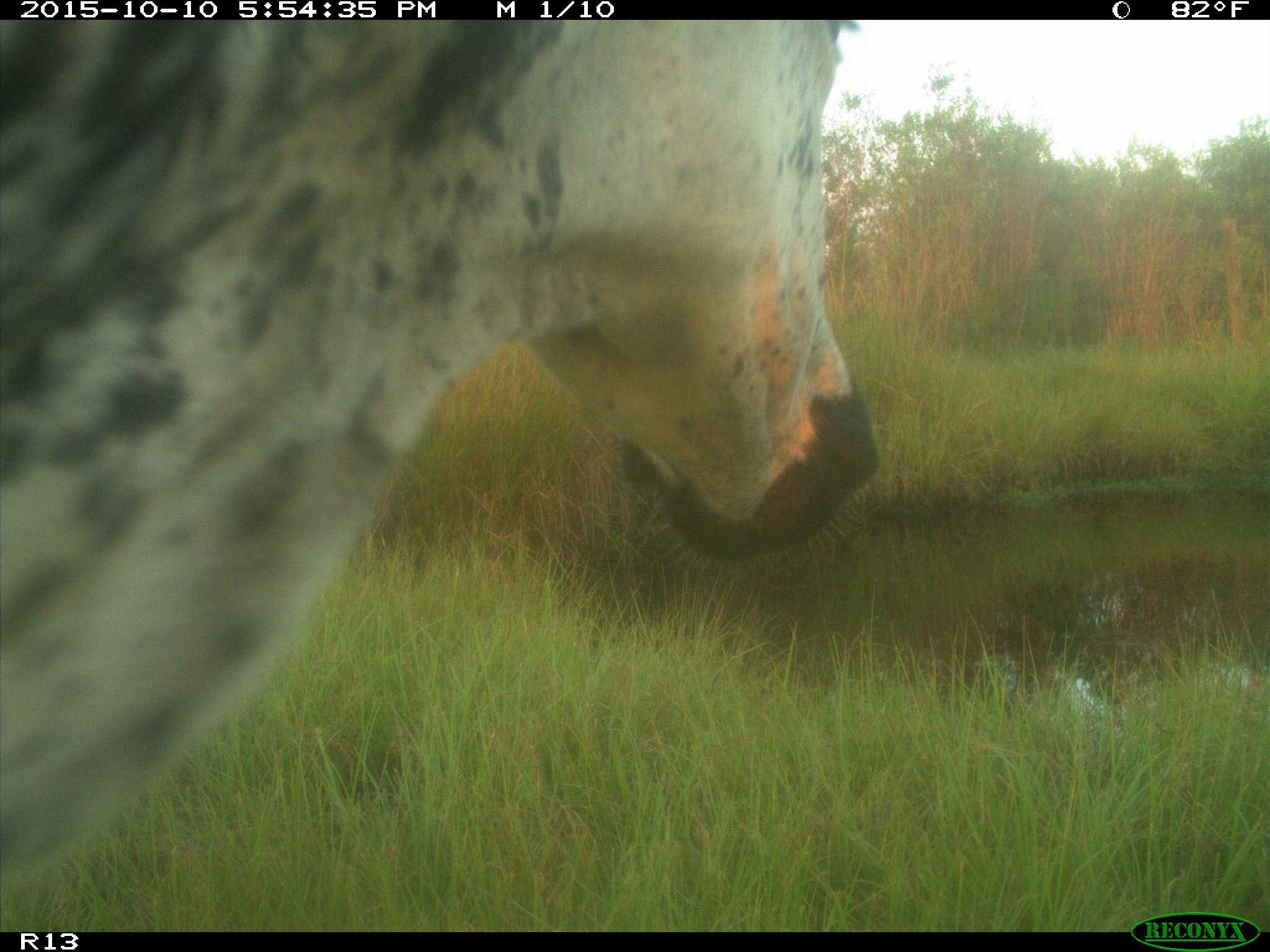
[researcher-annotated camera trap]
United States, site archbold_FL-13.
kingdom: Animalia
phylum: Chordata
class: Mammalia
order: Artiodactyla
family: Bovidae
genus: Bos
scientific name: Bos taurus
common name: domestic cow